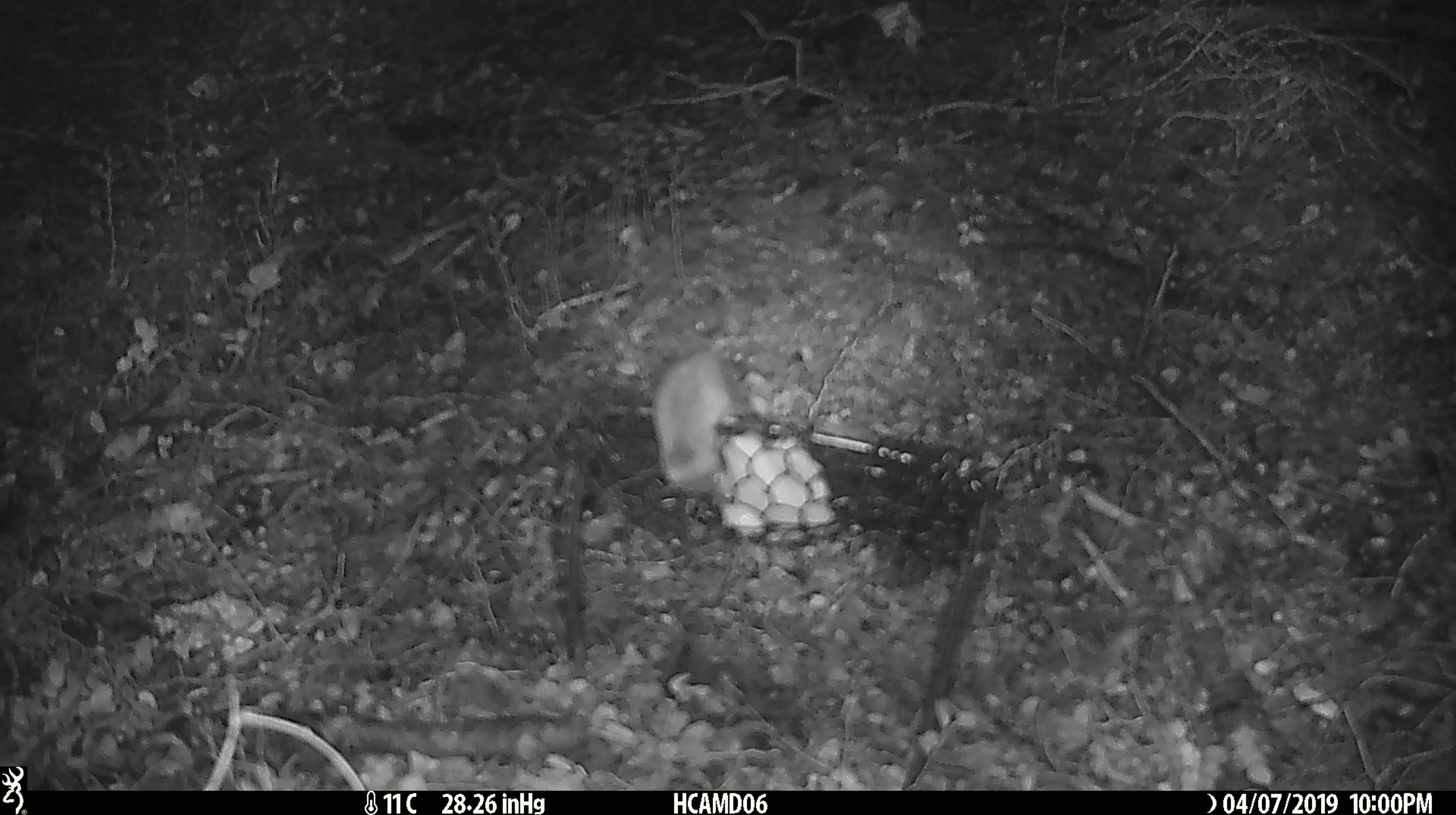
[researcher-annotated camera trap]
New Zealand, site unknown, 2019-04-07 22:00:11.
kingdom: Animalia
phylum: Chordata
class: Mammalia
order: Rodentia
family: Muridae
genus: Mus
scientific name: Mus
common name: mouse